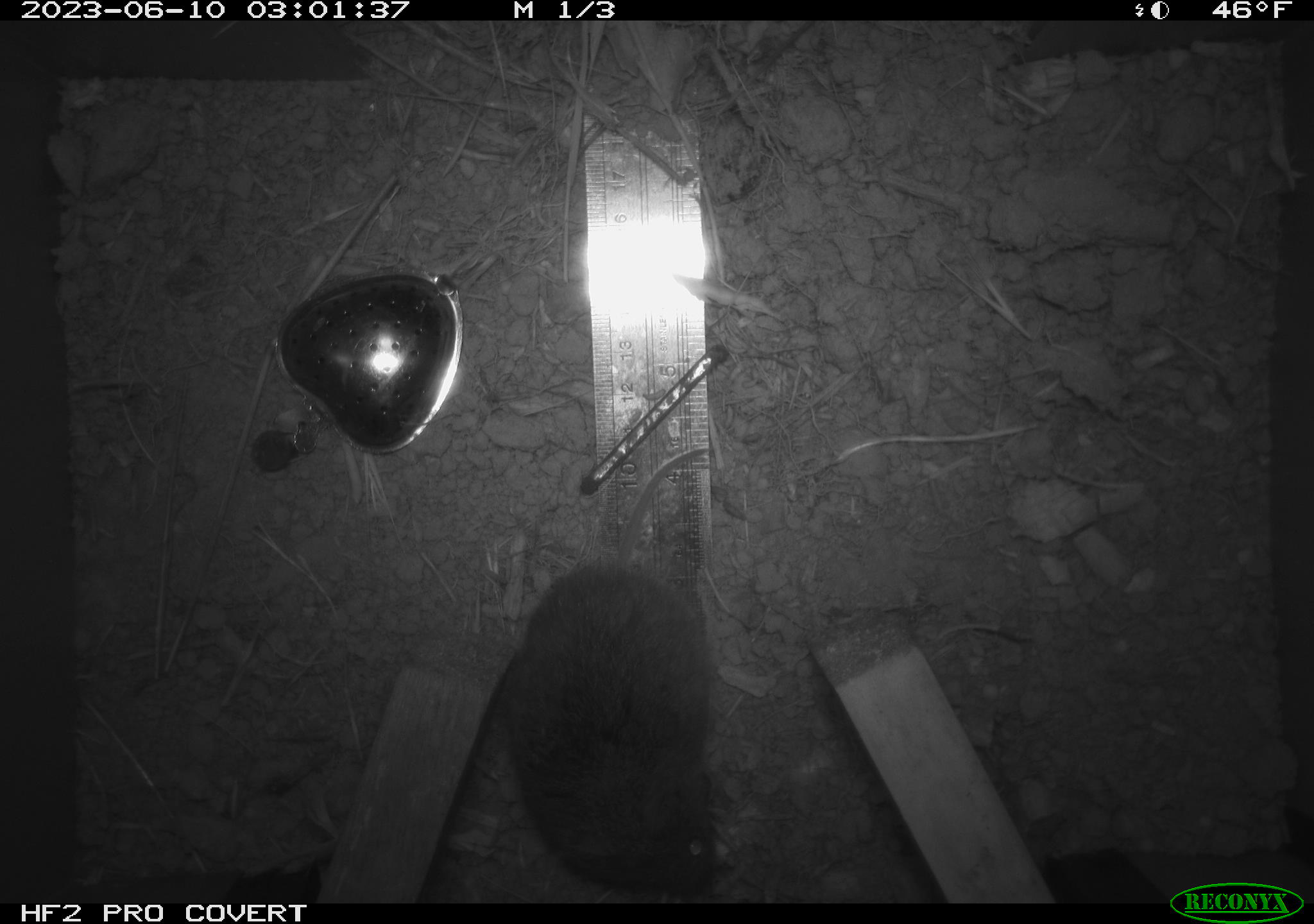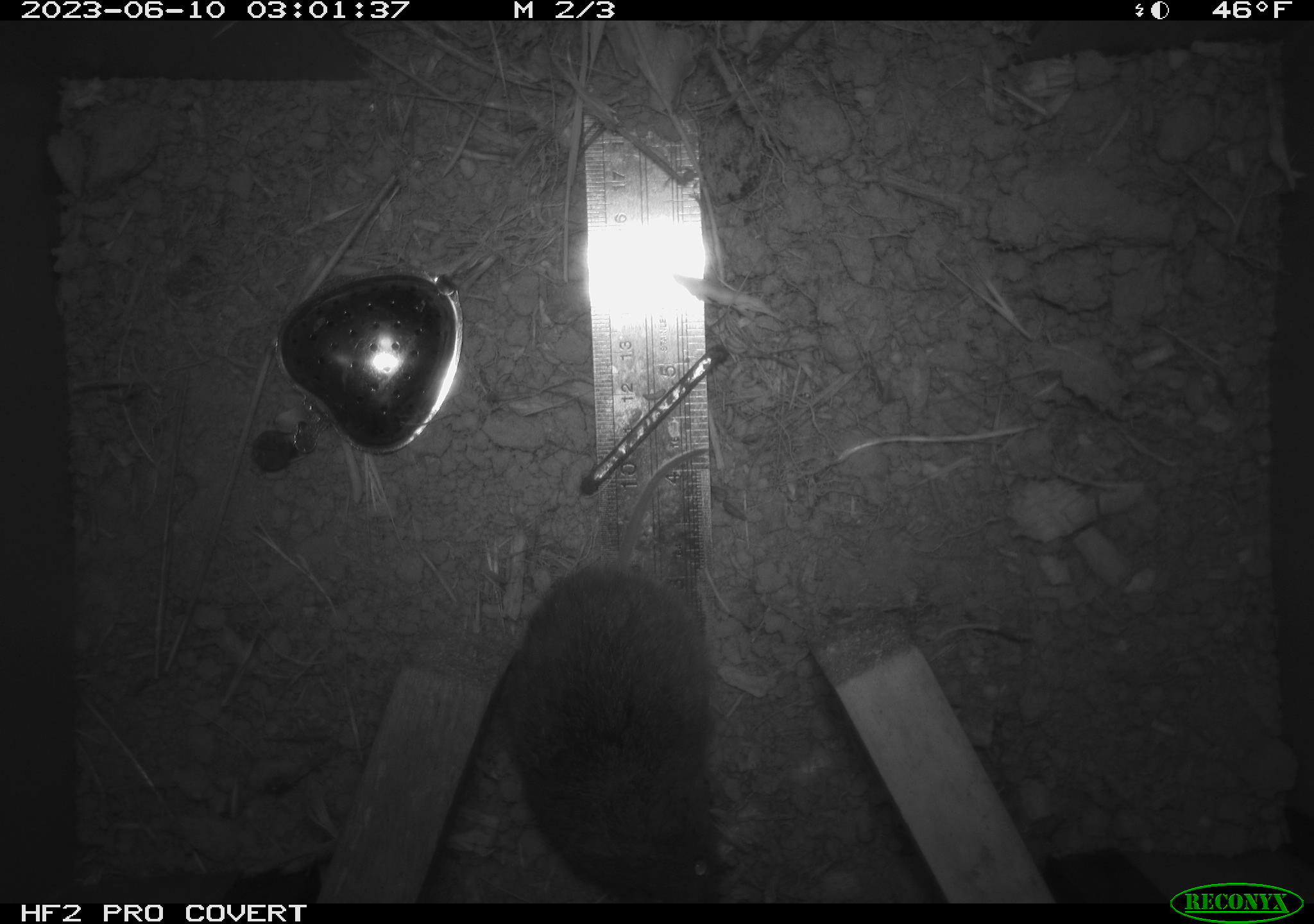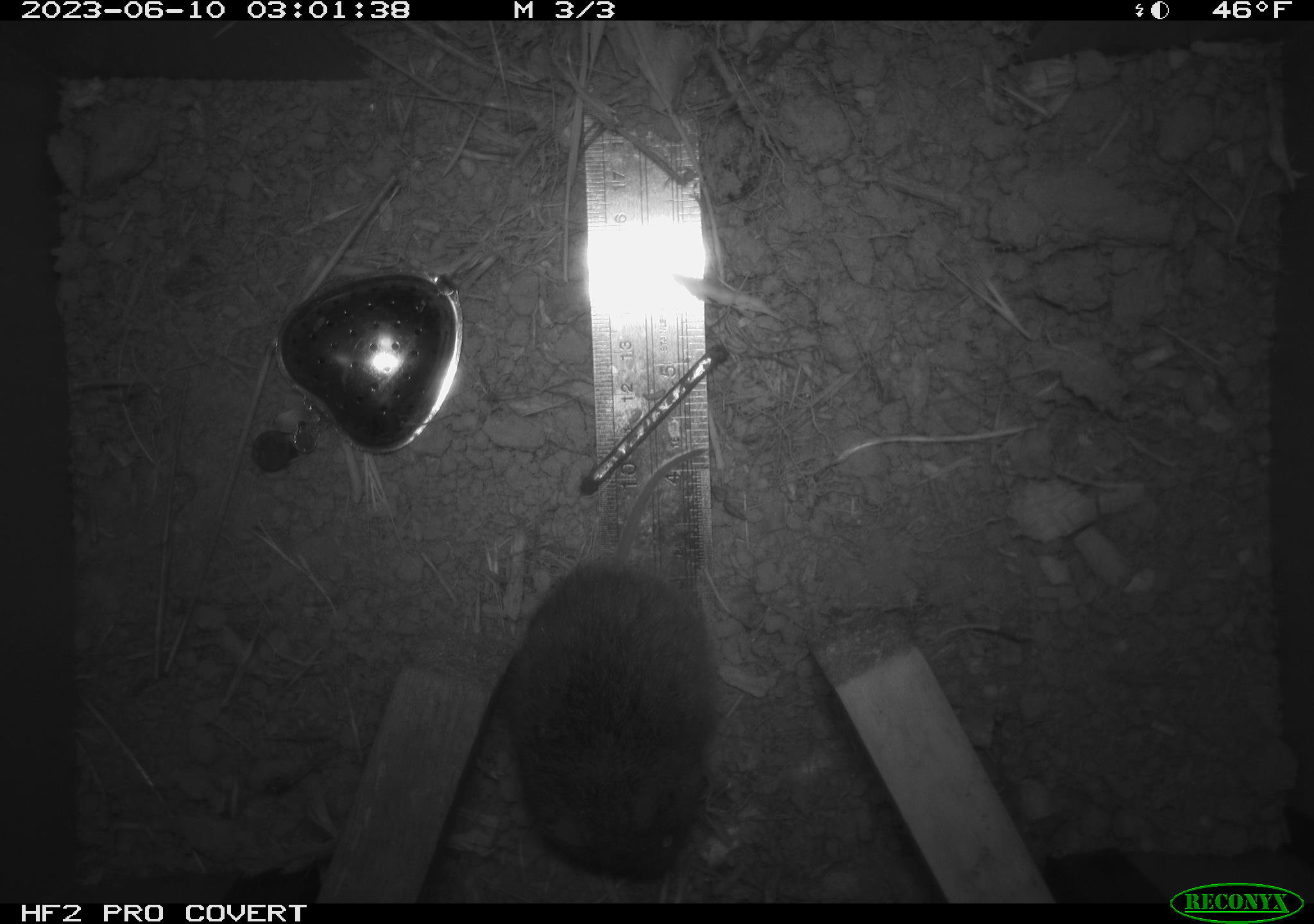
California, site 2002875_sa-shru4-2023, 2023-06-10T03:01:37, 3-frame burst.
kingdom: Animalia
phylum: Chordata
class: Mammalia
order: Rodentia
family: Cricetidae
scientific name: Arvicolinae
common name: voles, lemmings, and muskrats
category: arvicolinae subfamily